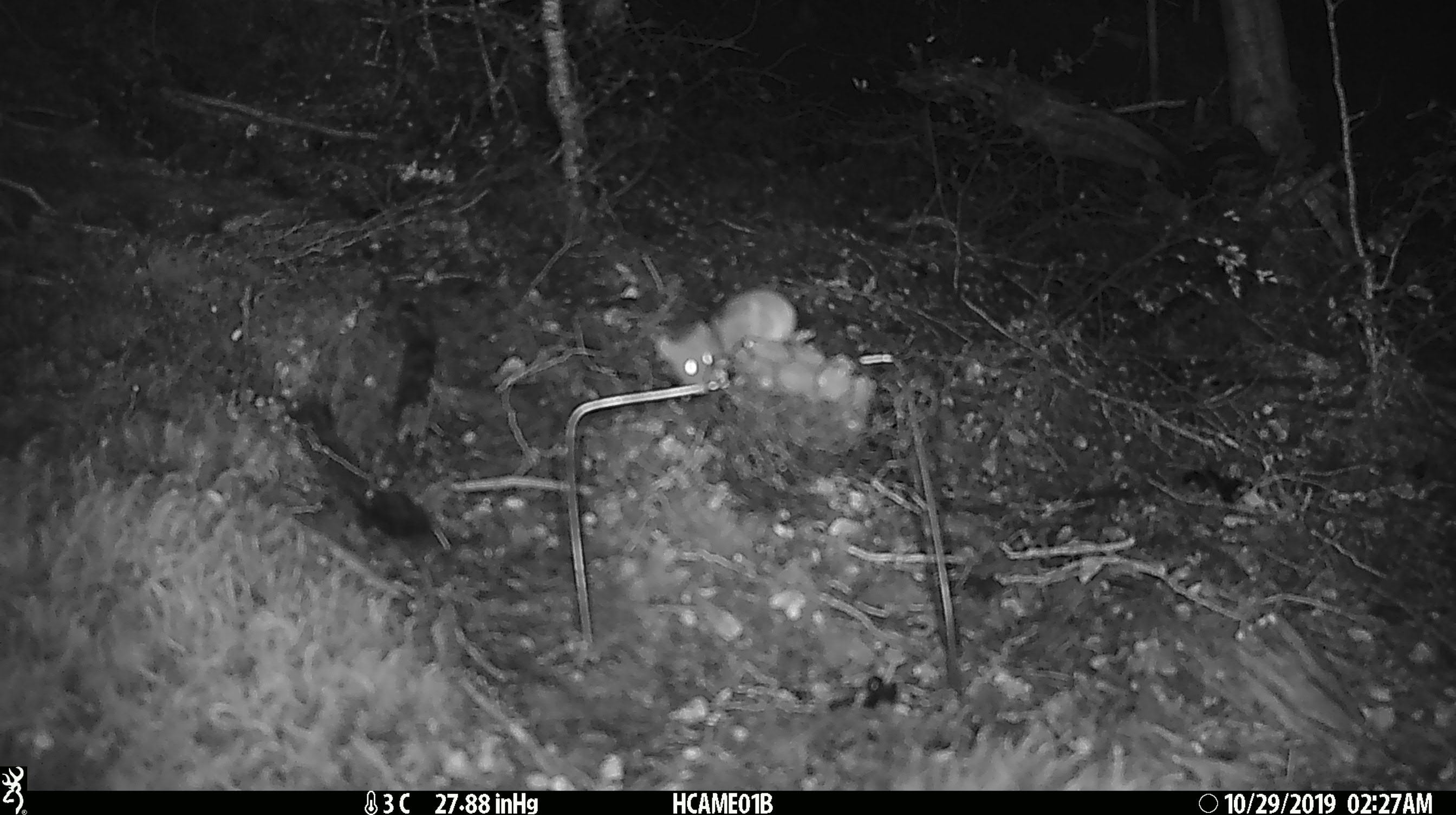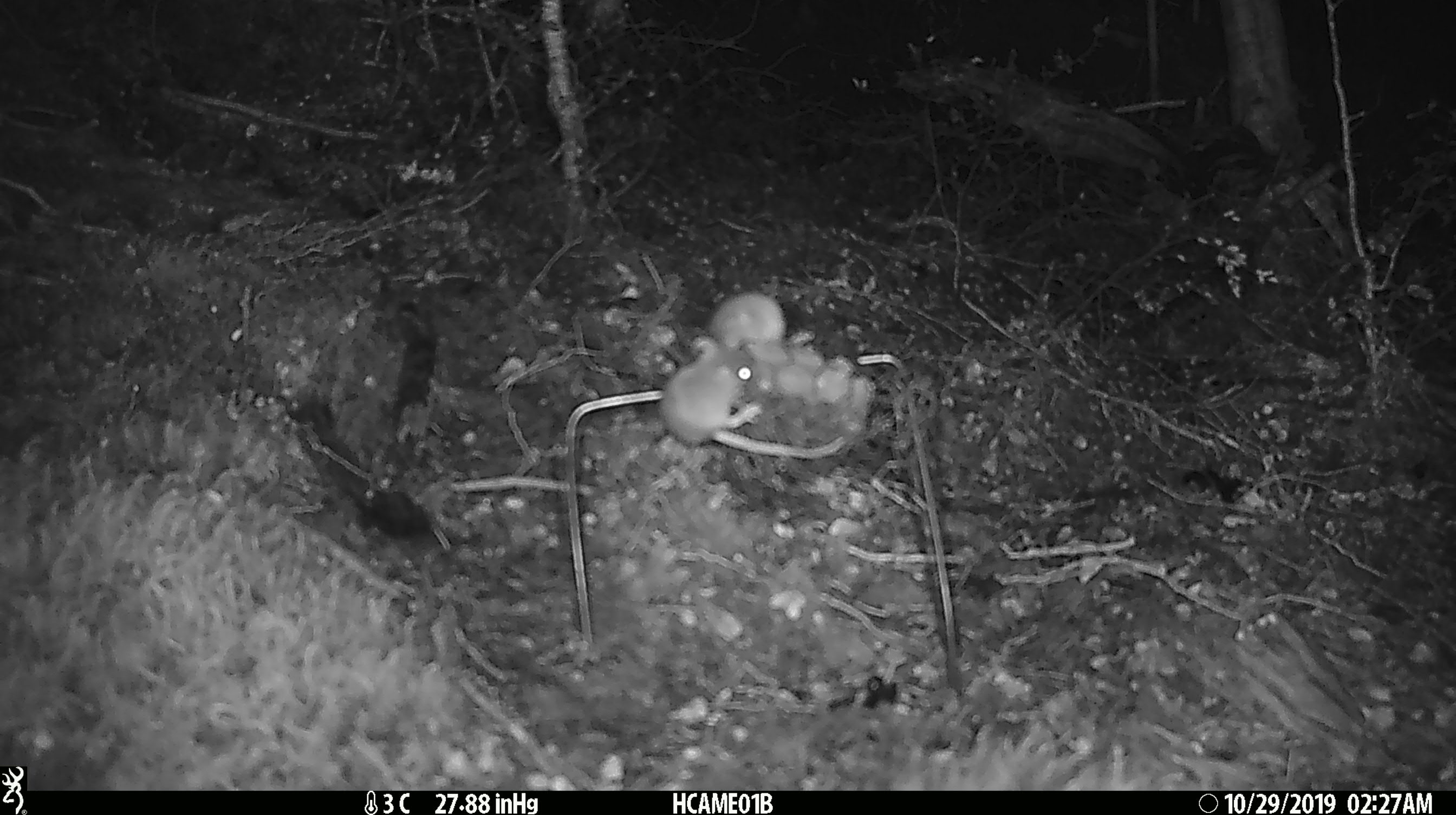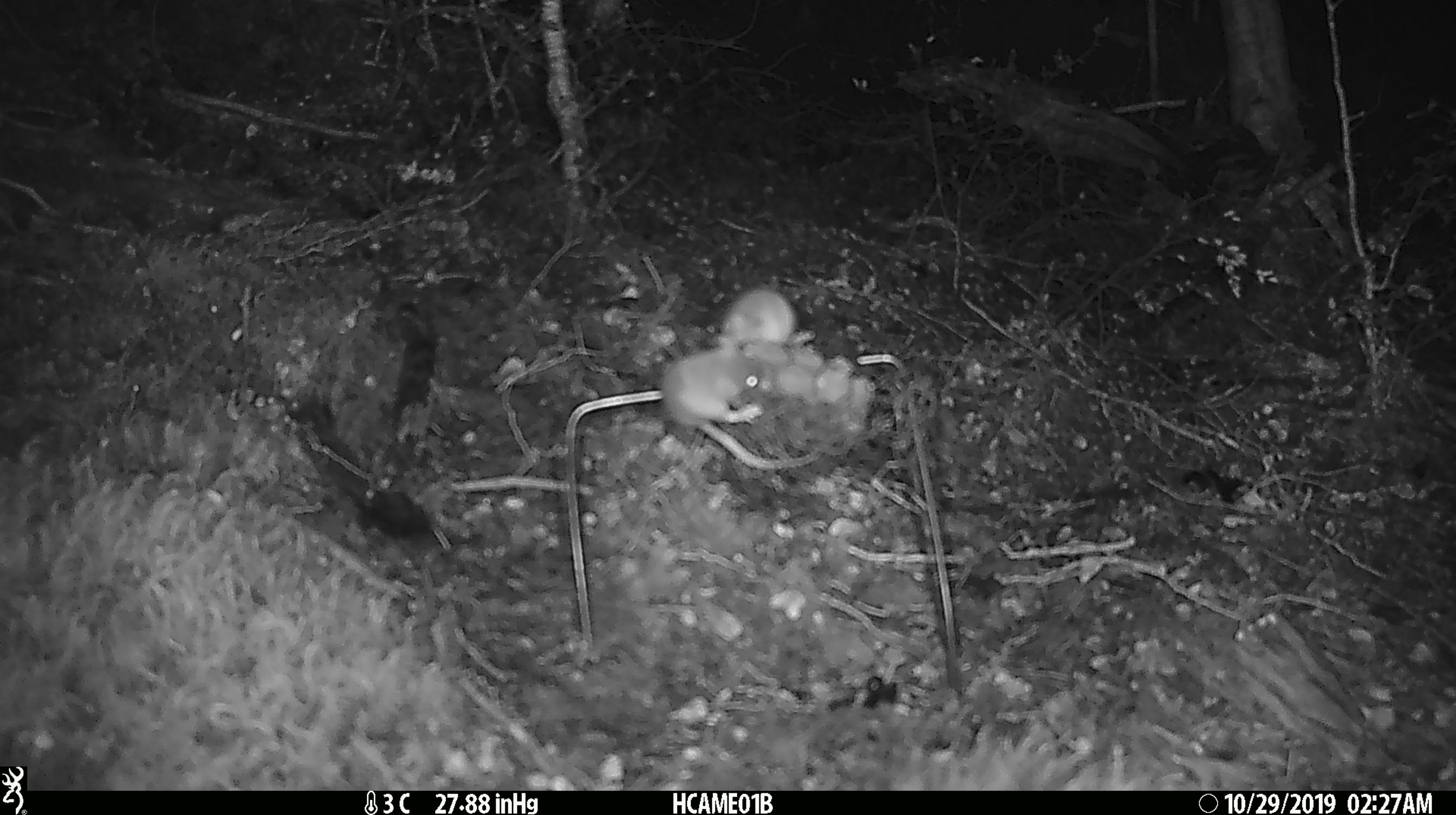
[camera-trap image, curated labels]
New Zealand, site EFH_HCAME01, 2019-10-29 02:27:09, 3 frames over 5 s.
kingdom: Animalia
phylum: Chordata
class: Mammalia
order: Rodentia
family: Muridae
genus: Mus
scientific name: Mus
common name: mouse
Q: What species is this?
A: Mouse (Mus).